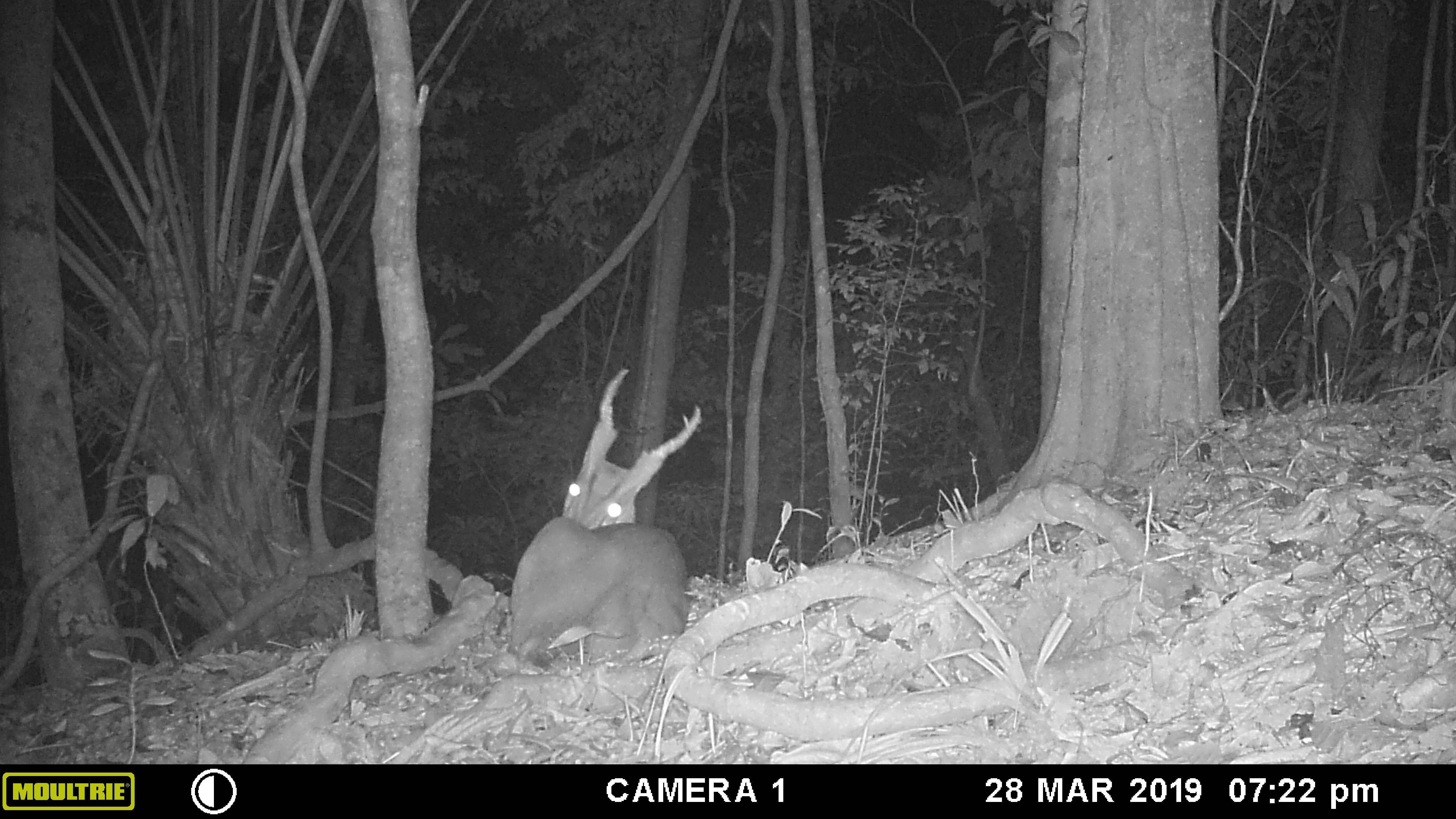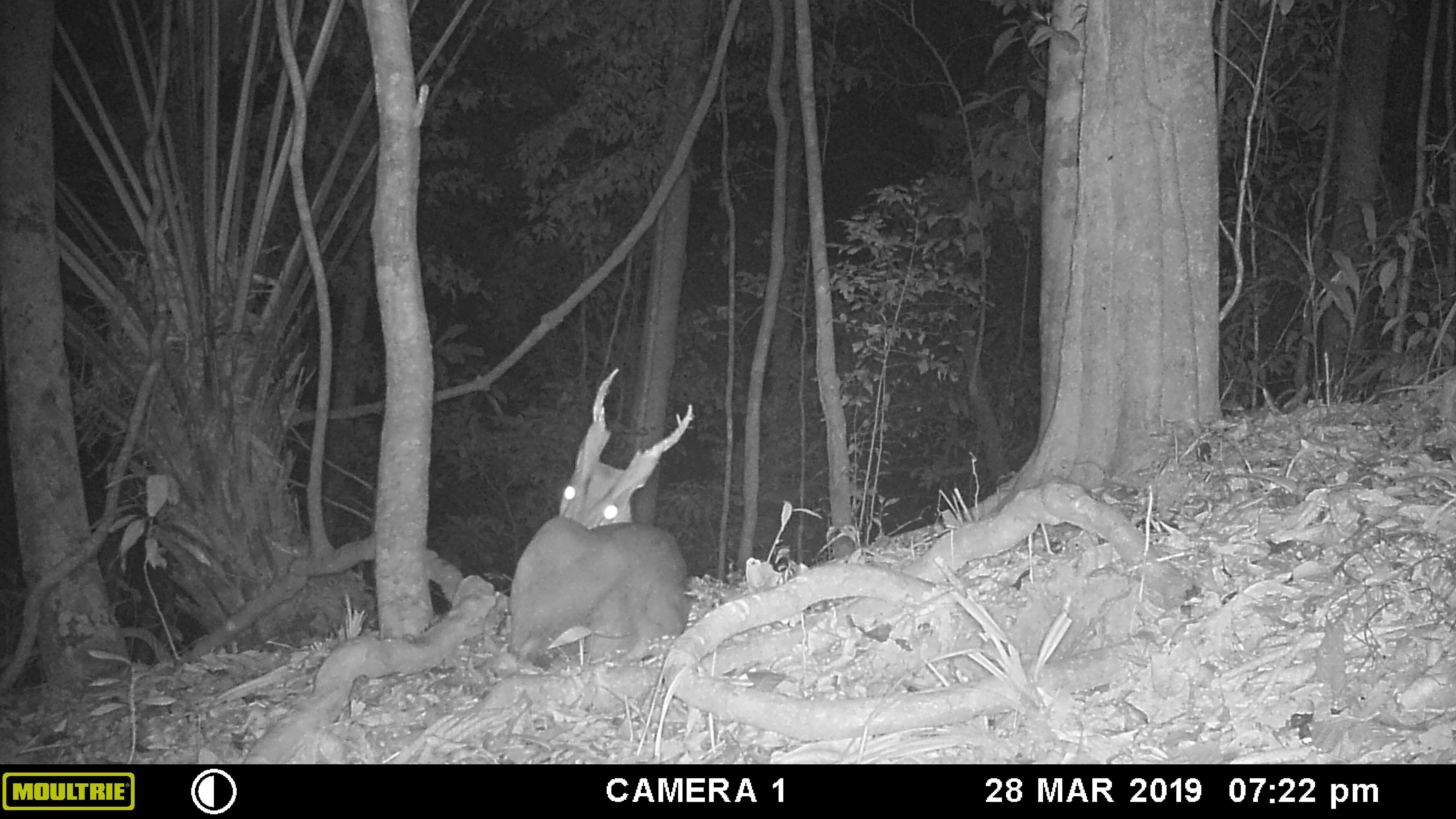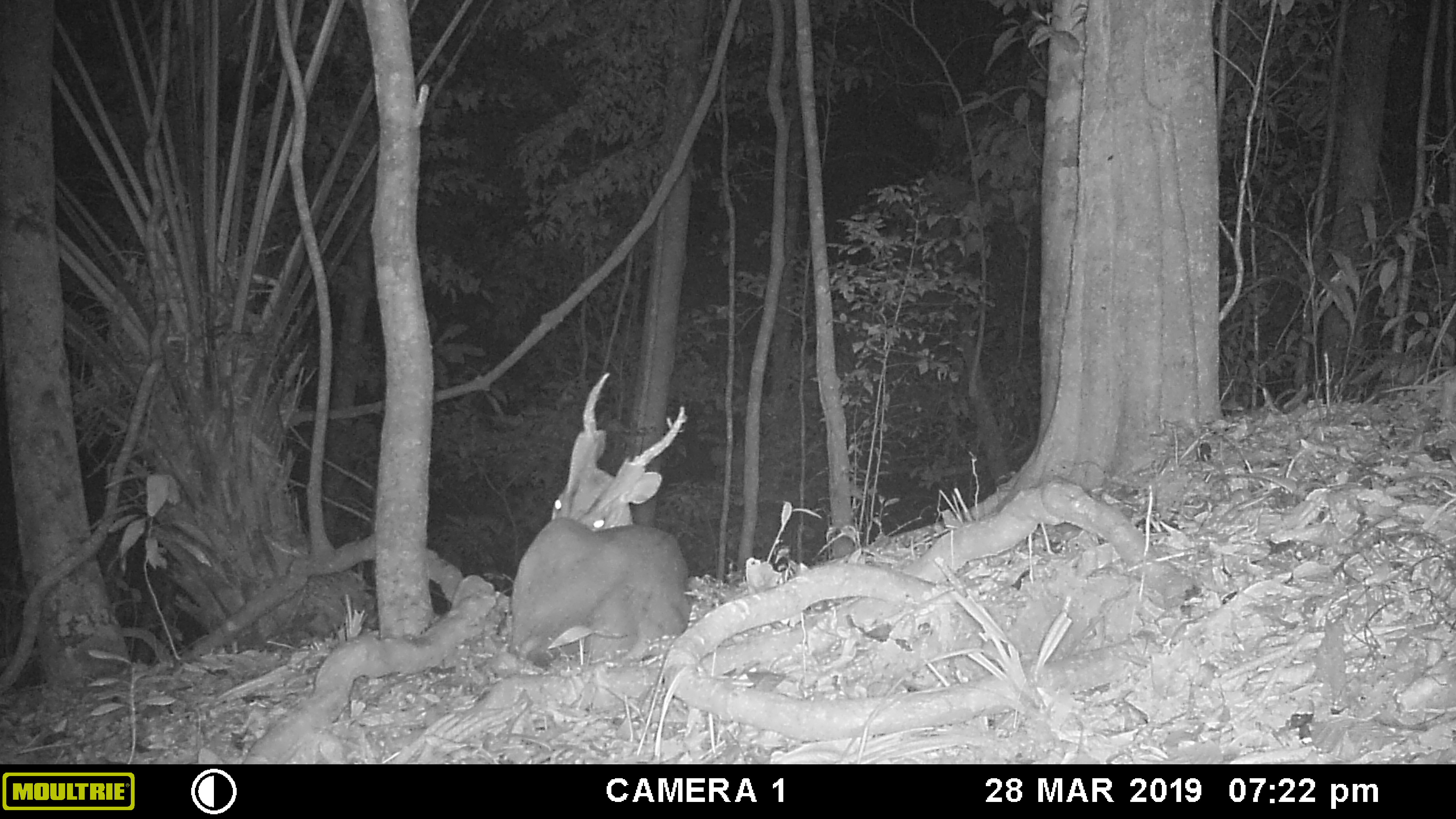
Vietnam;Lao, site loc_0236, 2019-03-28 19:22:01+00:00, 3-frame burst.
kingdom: Animalia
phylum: Chordata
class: Mammalia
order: Artiodactyla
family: Cervidae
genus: Muntiacus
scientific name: Muntiacus vuquangensis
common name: large-antlered muntjac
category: large antlered muntjac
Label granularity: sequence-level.